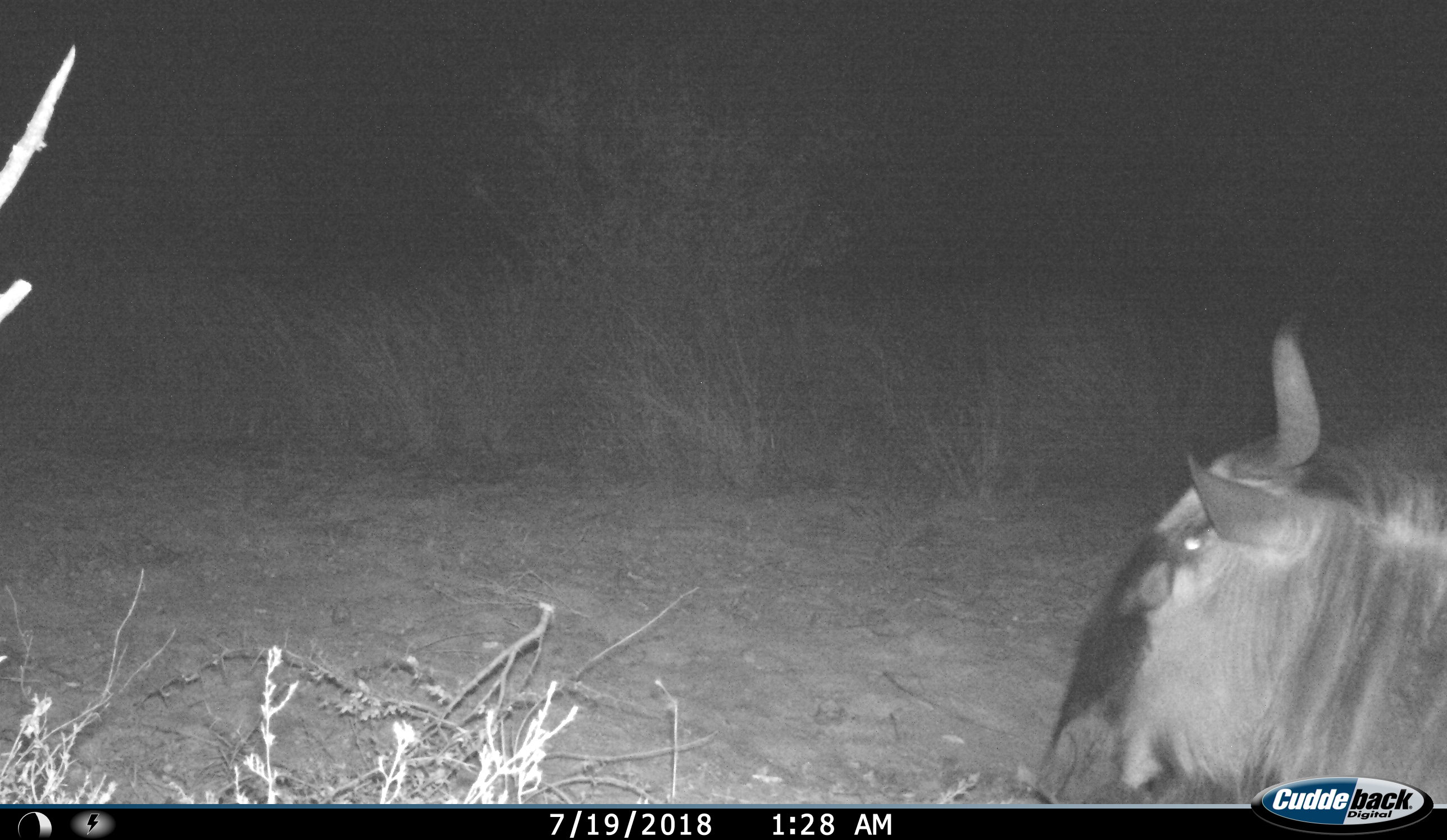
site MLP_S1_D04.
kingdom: Animalia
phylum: Chordata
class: Mammalia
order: Artiodactyla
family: Bovidae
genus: Connochaetes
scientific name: Connochaetes taurinus taurinus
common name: blue wildebeest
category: wildebeestblue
Wildebeestblue (blue wildebeest) (Connochaetes taurinus taurinus), count 1. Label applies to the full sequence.